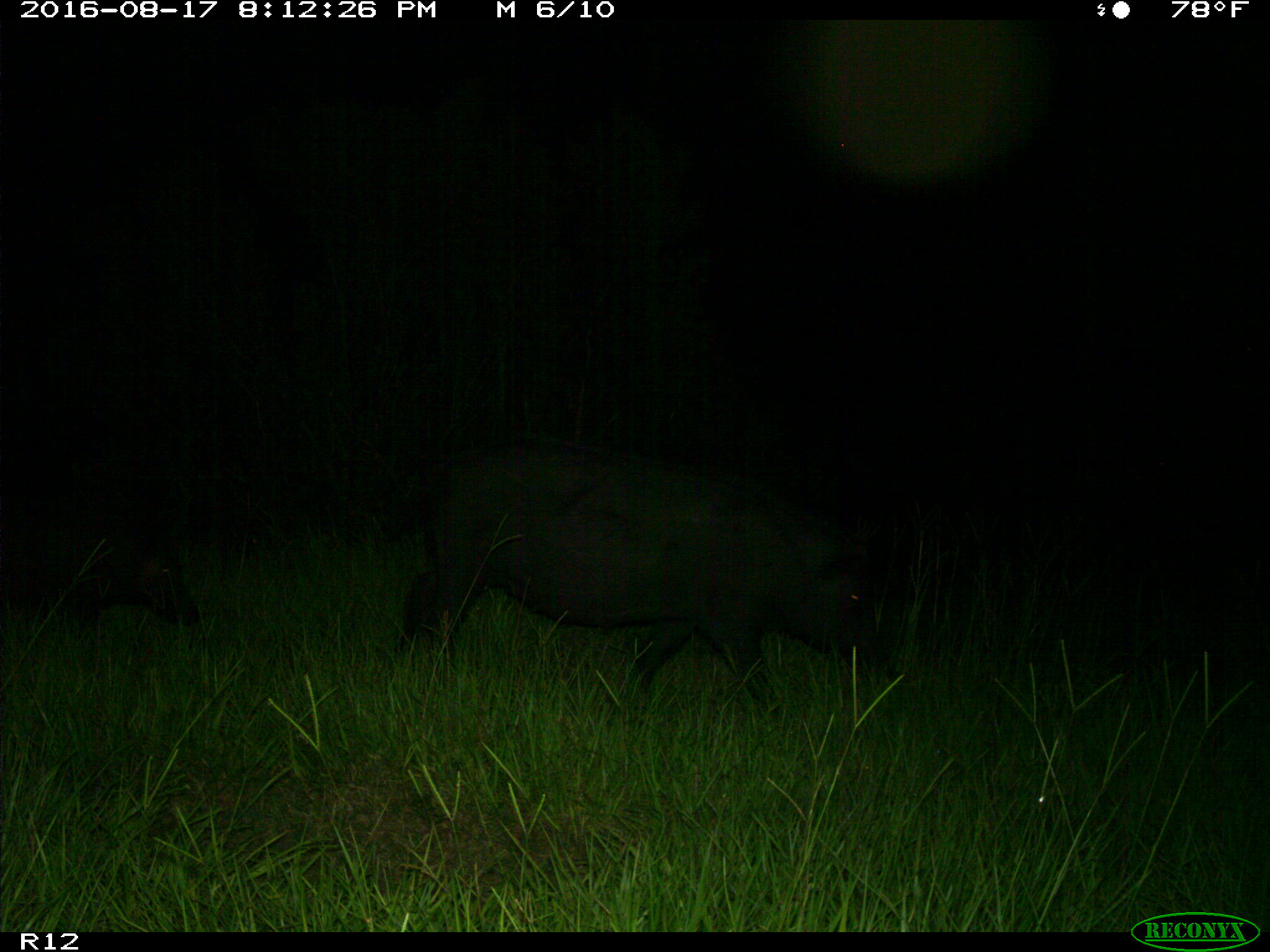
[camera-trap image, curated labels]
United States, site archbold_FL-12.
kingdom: Animalia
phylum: Chordata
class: Mammalia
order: Artiodactyla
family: Suidae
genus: Sus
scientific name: Sus scrofa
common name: wild boar